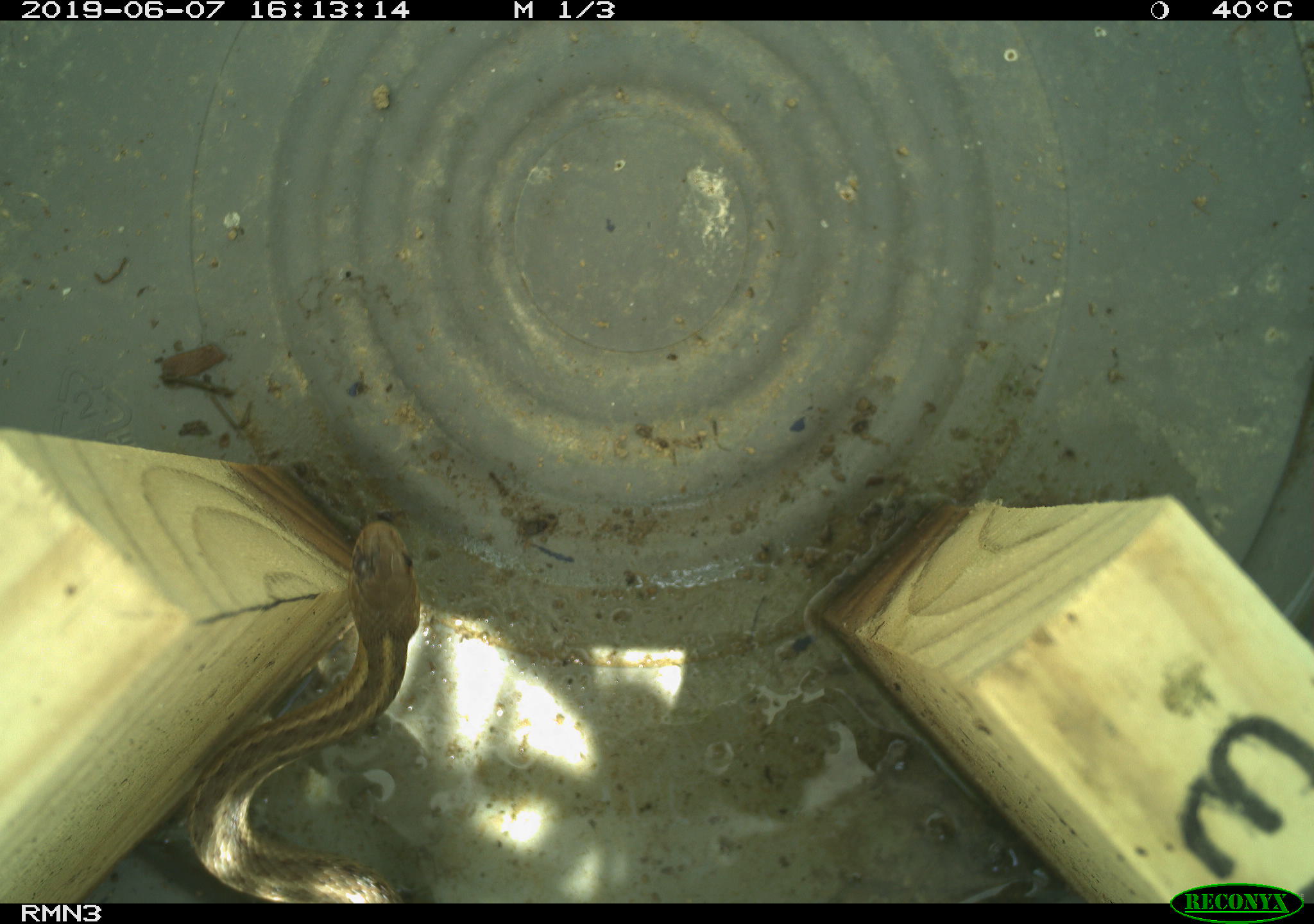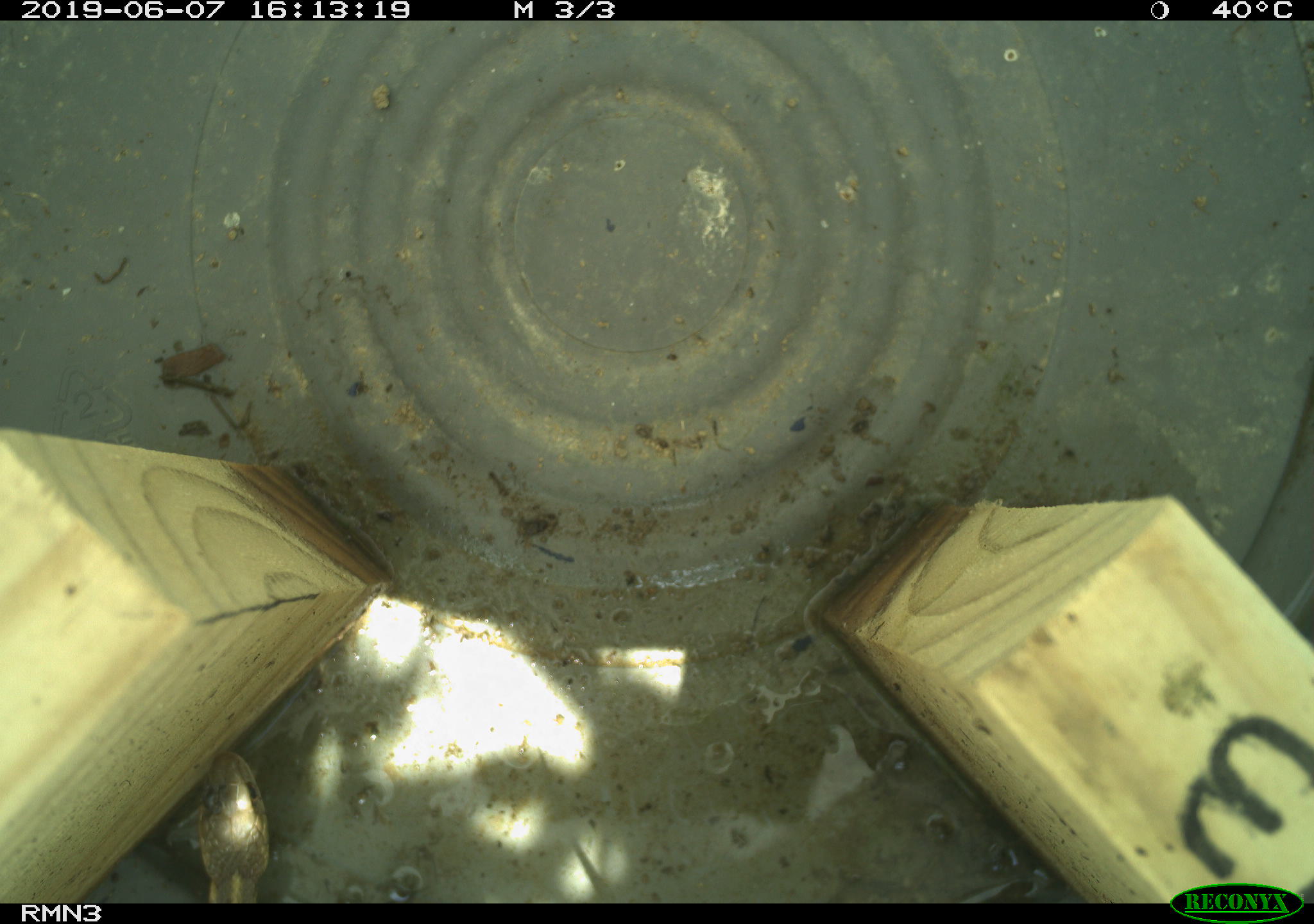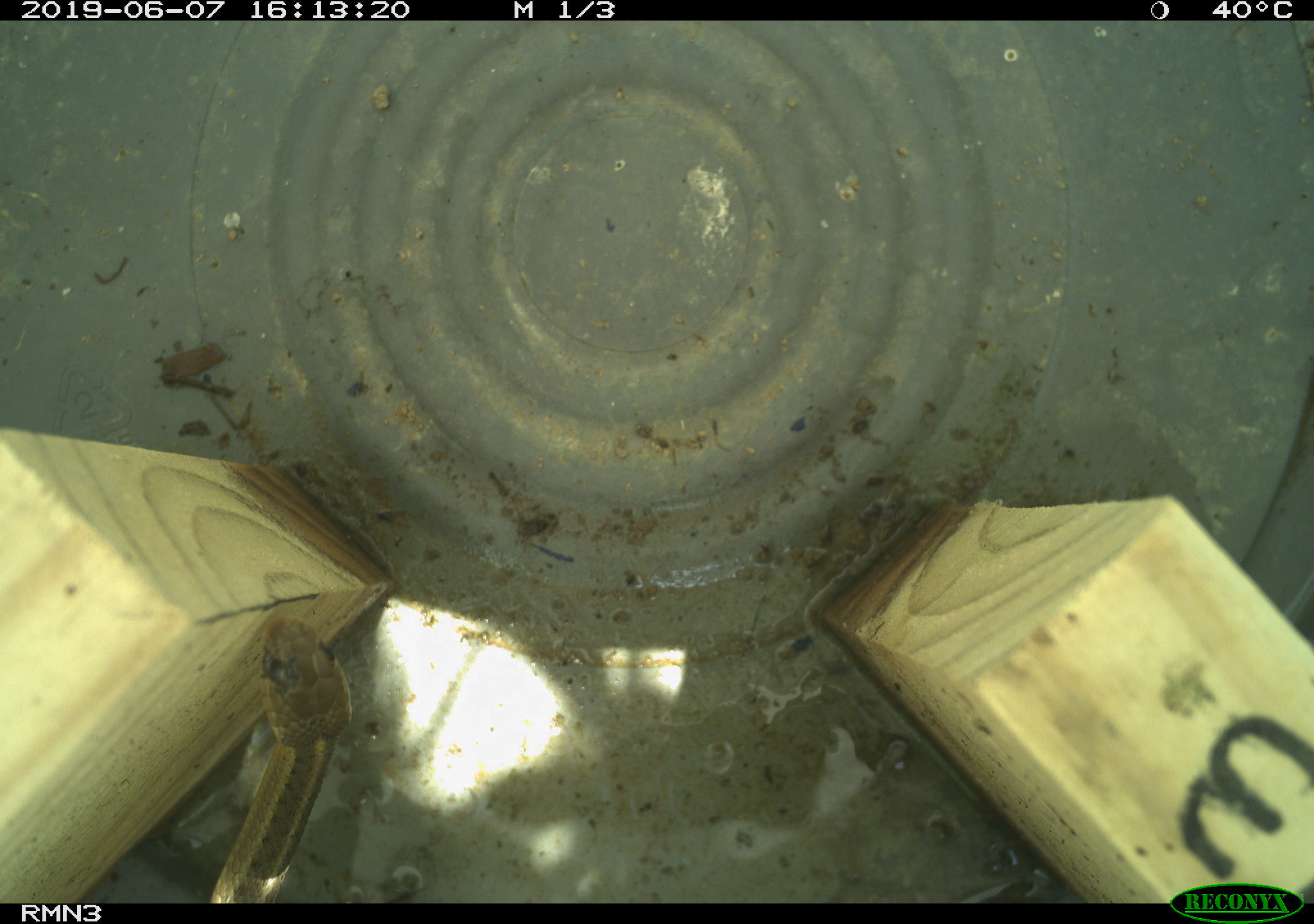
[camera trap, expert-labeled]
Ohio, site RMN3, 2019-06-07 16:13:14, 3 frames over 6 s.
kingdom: Animalia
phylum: Chordata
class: Reptilia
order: Squamata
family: Colubridae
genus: Thamnophis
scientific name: Thamnophis sirtalis sirtalis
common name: eastern gartersnake